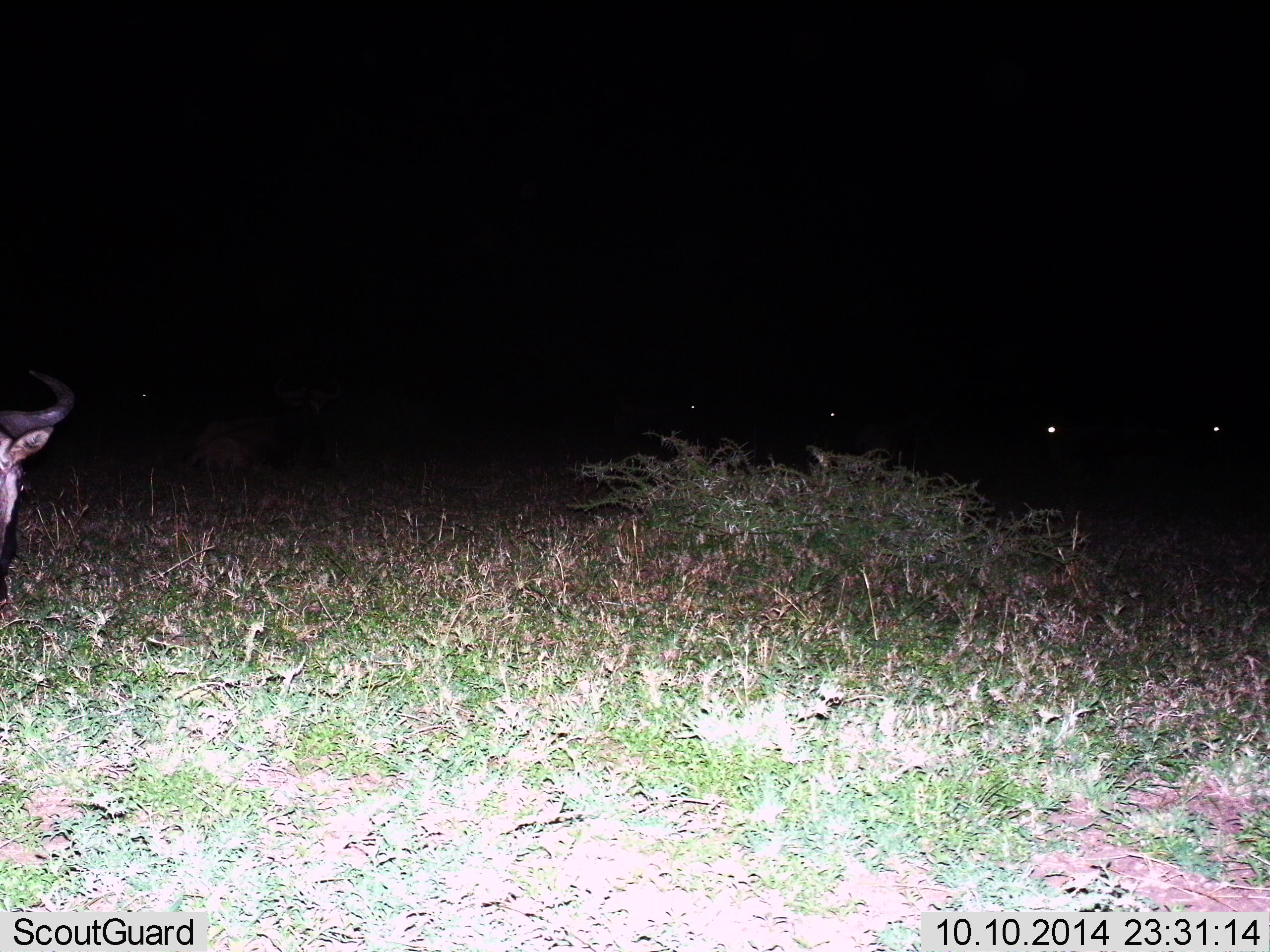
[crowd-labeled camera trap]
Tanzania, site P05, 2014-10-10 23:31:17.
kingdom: Animalia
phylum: Chordata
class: Mammalia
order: Artiodactyla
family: Bovidae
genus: Connochaetes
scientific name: Connochaetes taurinus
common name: blue wildebeest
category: wildebeest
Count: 5.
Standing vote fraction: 60%.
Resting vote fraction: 30%.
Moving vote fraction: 10%.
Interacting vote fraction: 0%.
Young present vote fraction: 0%.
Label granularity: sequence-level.